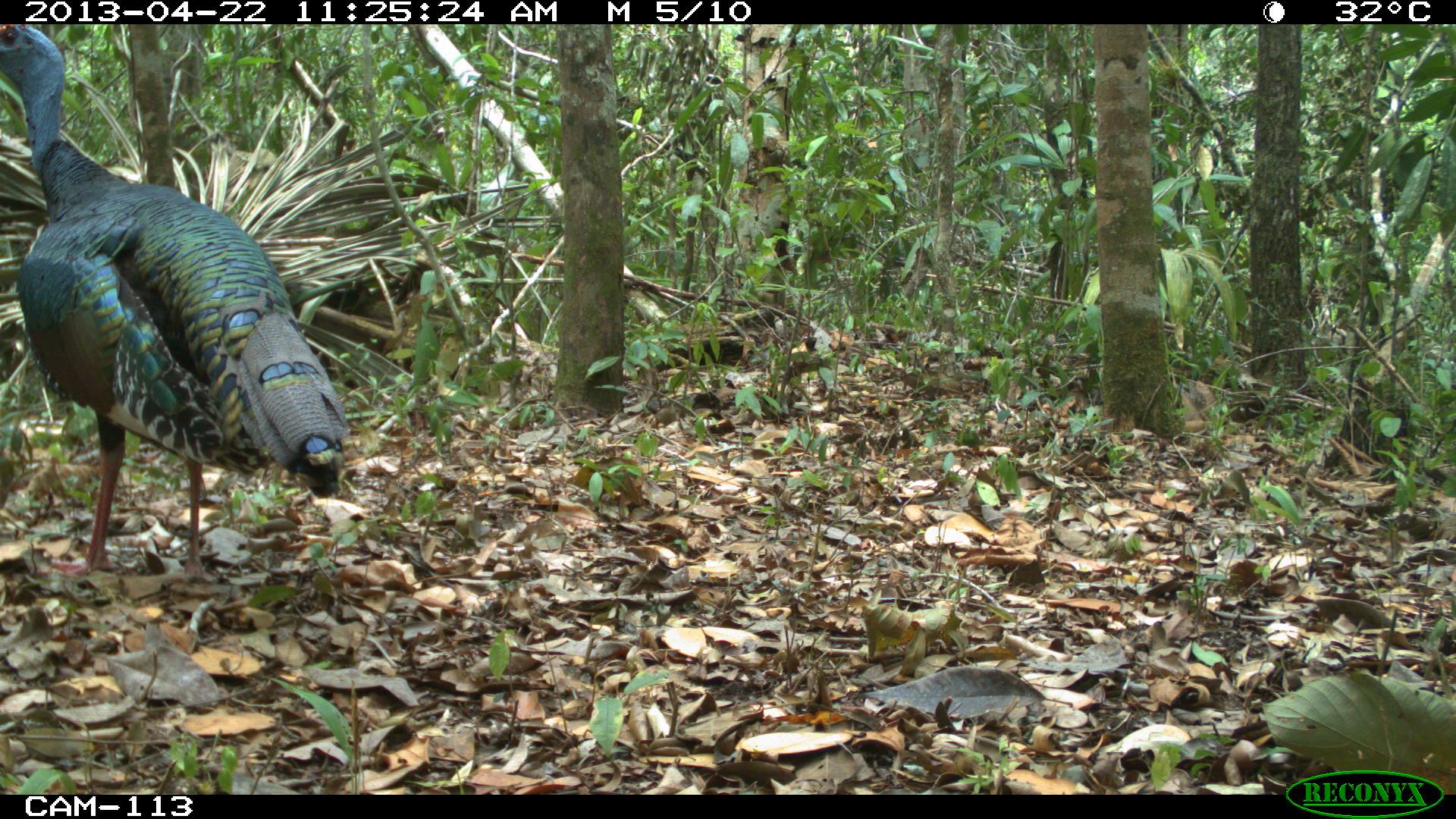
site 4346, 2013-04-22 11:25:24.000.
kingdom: Animalia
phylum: Chordata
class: Aves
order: Galliformes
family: Phasianidae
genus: Meleagris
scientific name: Meleagris ocellata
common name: ocellated turkey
Meleagris ocellata (ocellated turkey), count 1, sex male.